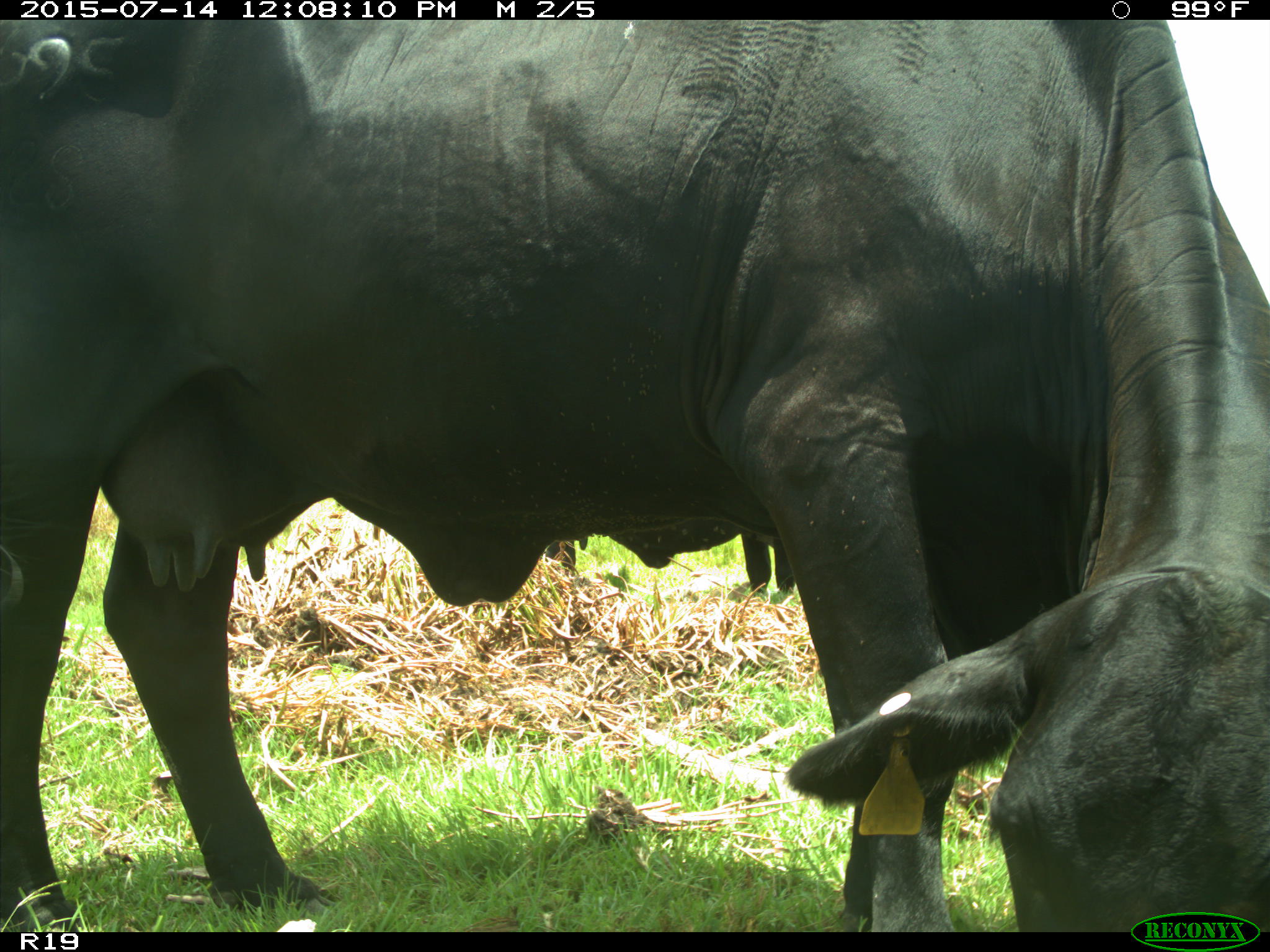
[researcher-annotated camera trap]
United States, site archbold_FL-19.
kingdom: Animalia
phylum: Chordata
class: Mammalia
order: Artiodactyla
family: Bovidae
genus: Bos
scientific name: Bos taurus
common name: domestic cow